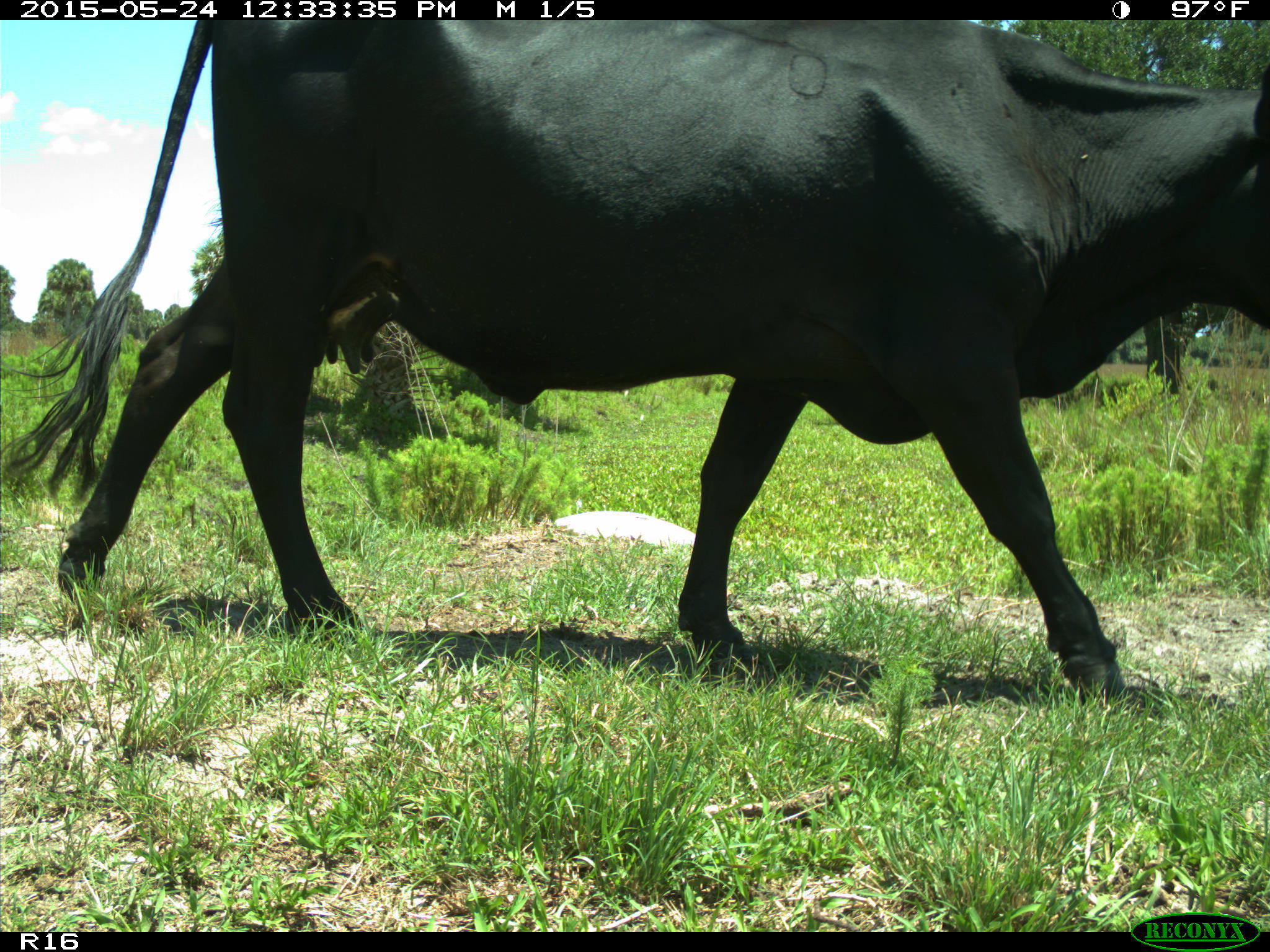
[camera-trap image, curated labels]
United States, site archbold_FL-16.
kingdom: Animalia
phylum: Chordata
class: Mammalia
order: Artiodactyla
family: Bovidae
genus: Bos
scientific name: Bos taurus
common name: domestic cow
Bos taurus (domestic cow).